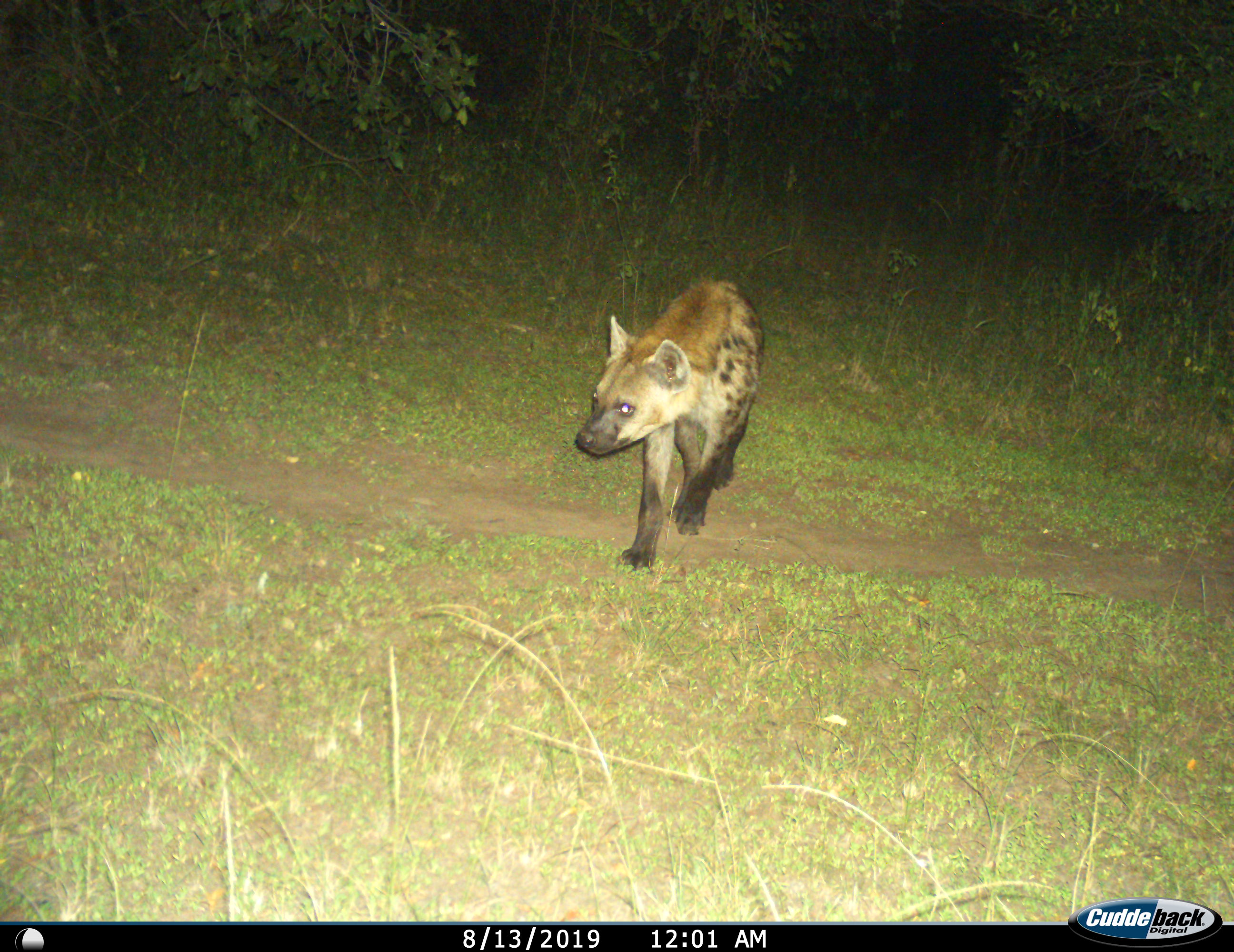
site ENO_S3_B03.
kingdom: Animalia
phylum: Chordata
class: Mammalia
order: Carnivora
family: Hyaenidae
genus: Crocuta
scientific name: Crocuta crocuta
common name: spotted hyena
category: hyenaspotted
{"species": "hyenaspotted (spotted hyena) (Crocuta crocuta)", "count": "1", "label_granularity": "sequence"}